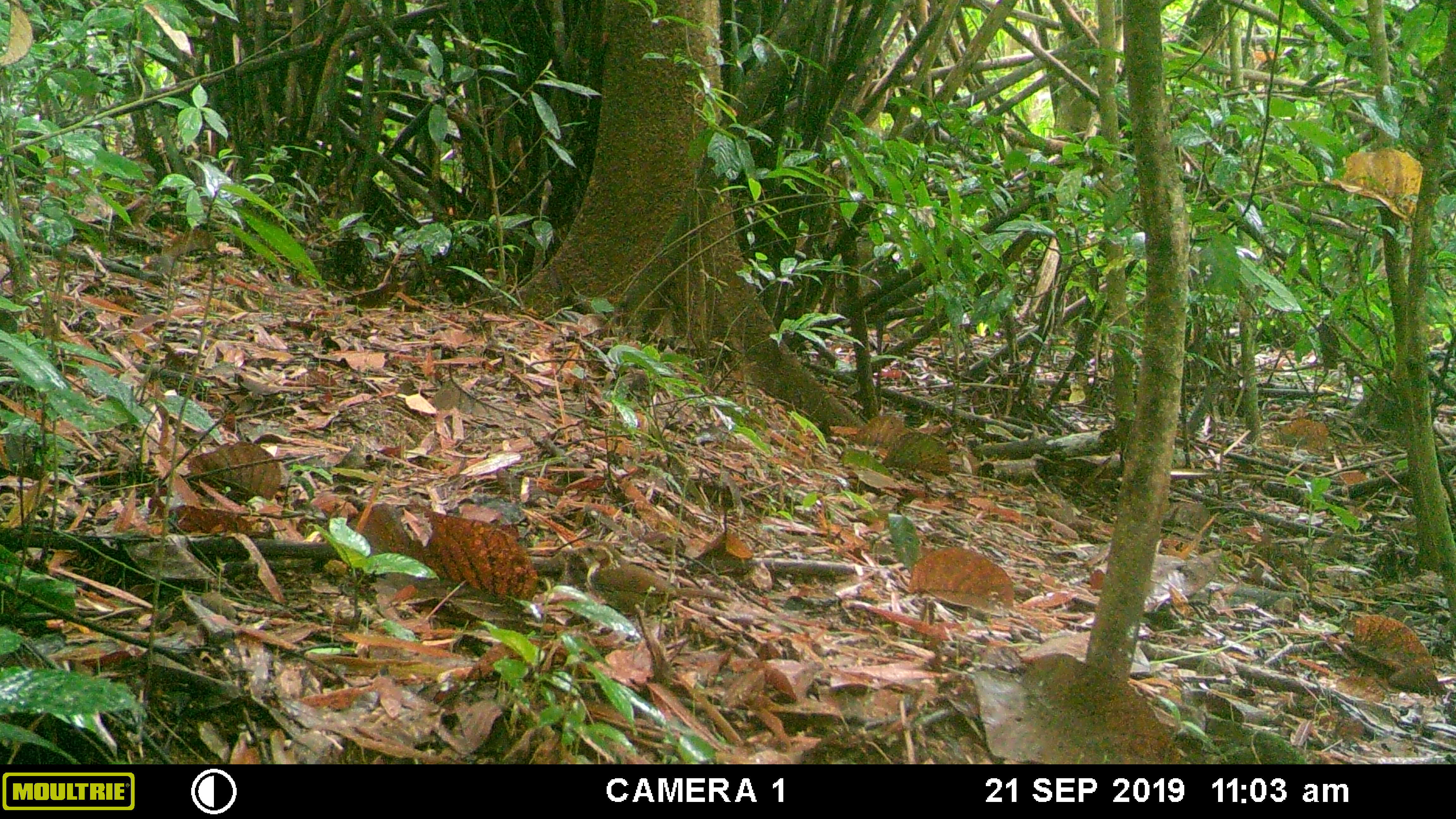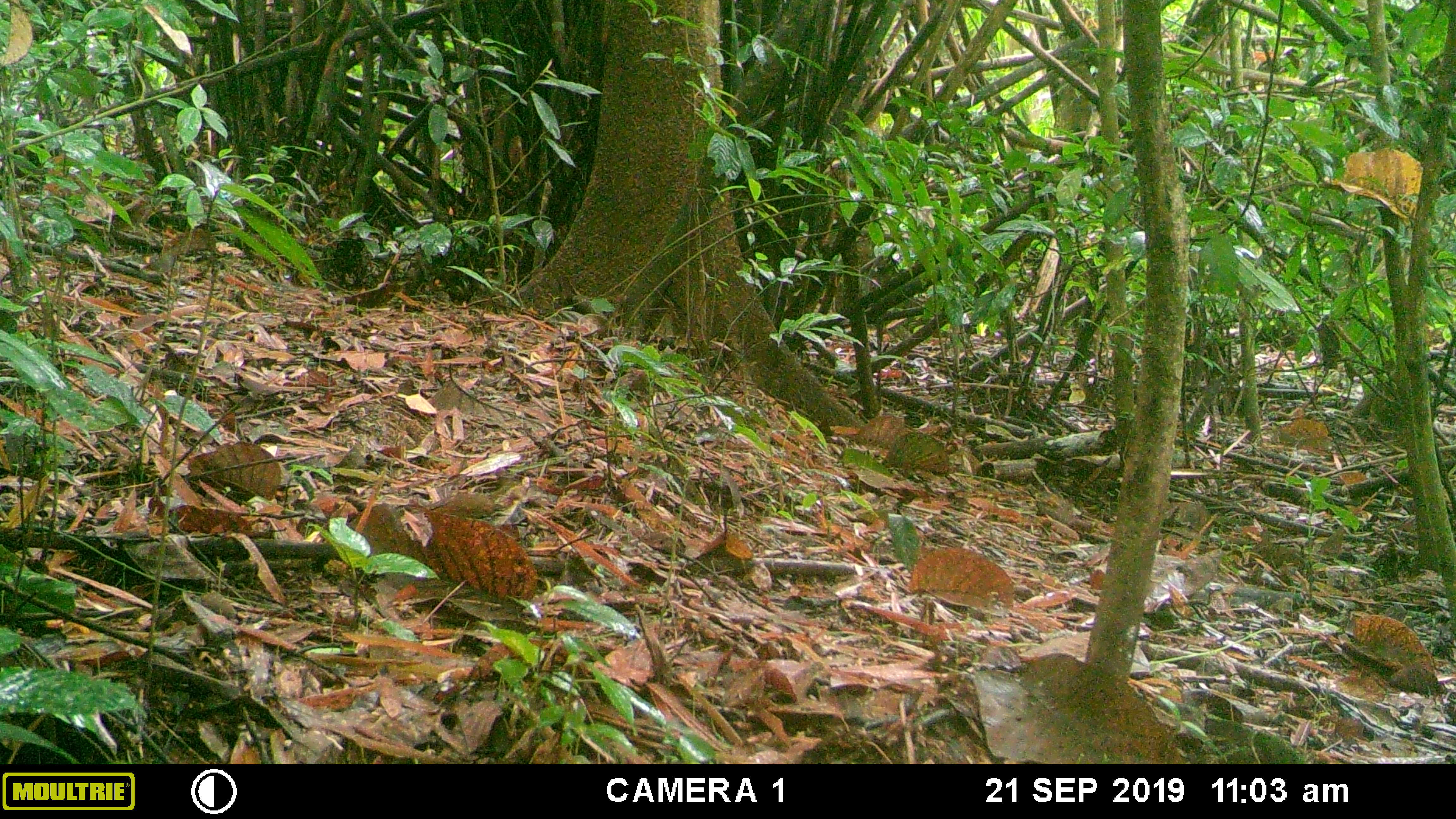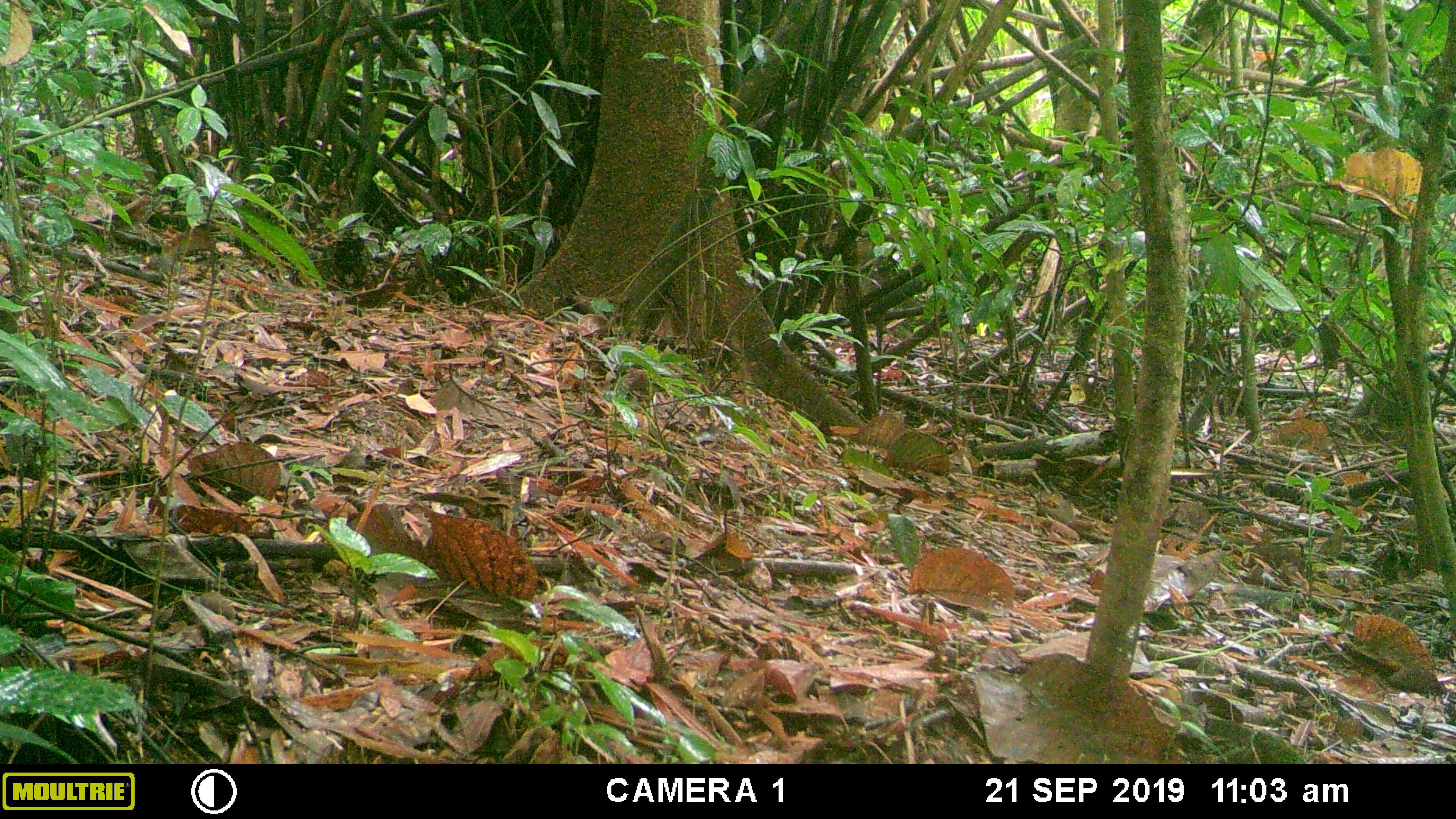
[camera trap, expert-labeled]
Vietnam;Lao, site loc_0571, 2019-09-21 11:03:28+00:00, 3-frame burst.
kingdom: Animalia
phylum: Chordata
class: Aves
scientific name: Aves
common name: bird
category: unidentified bird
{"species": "unidentified bird (bird) (Aves)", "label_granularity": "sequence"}